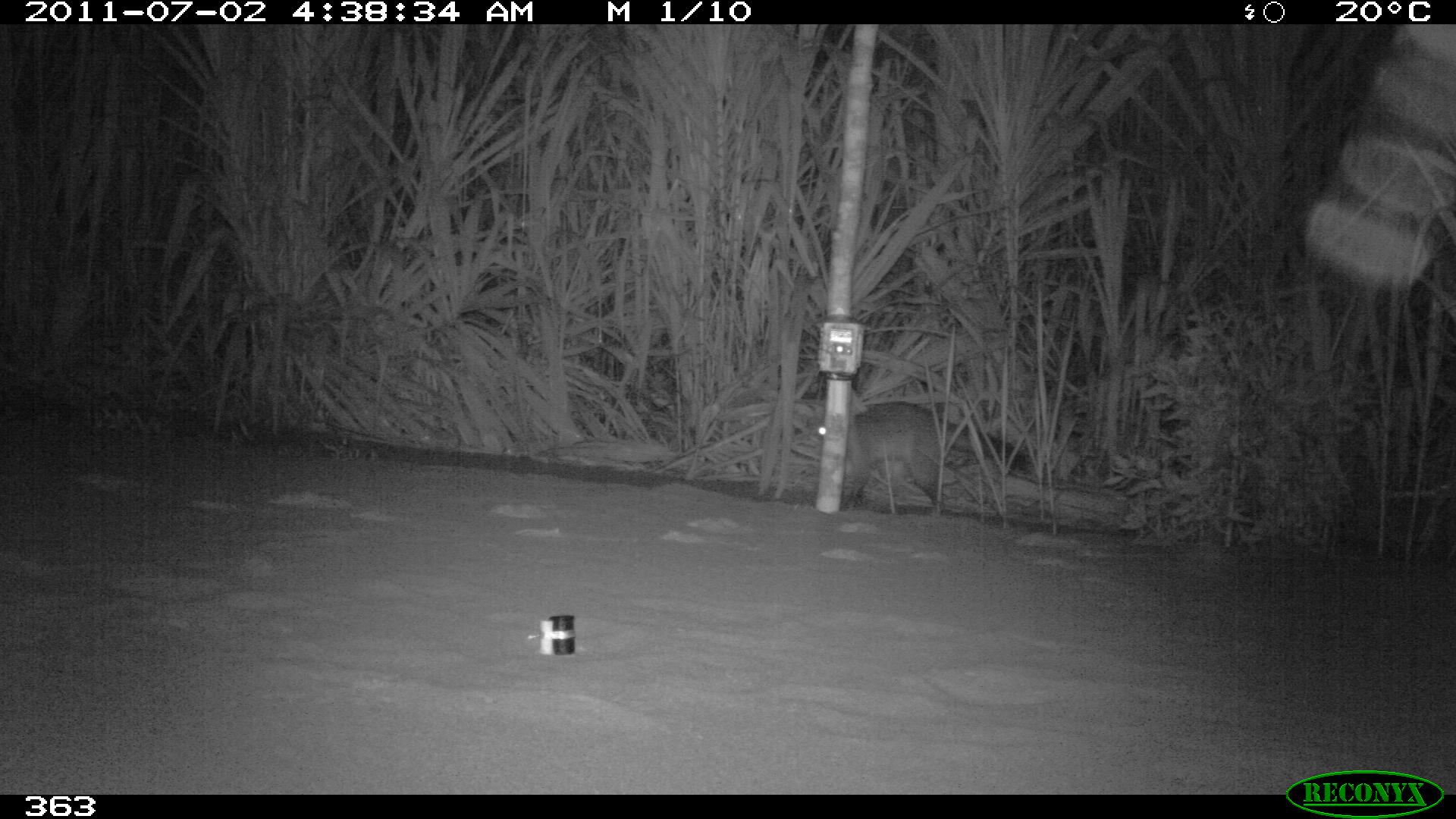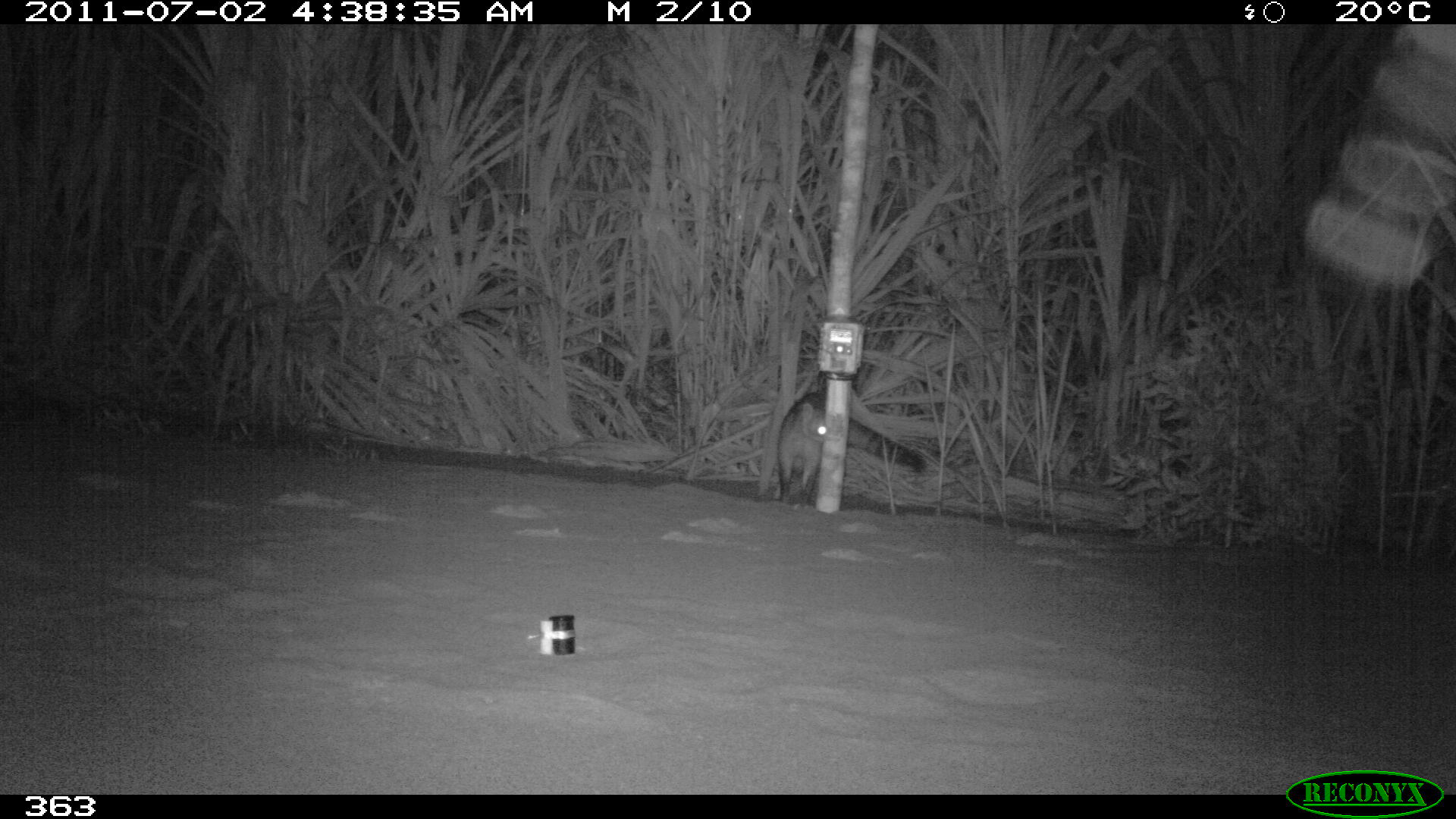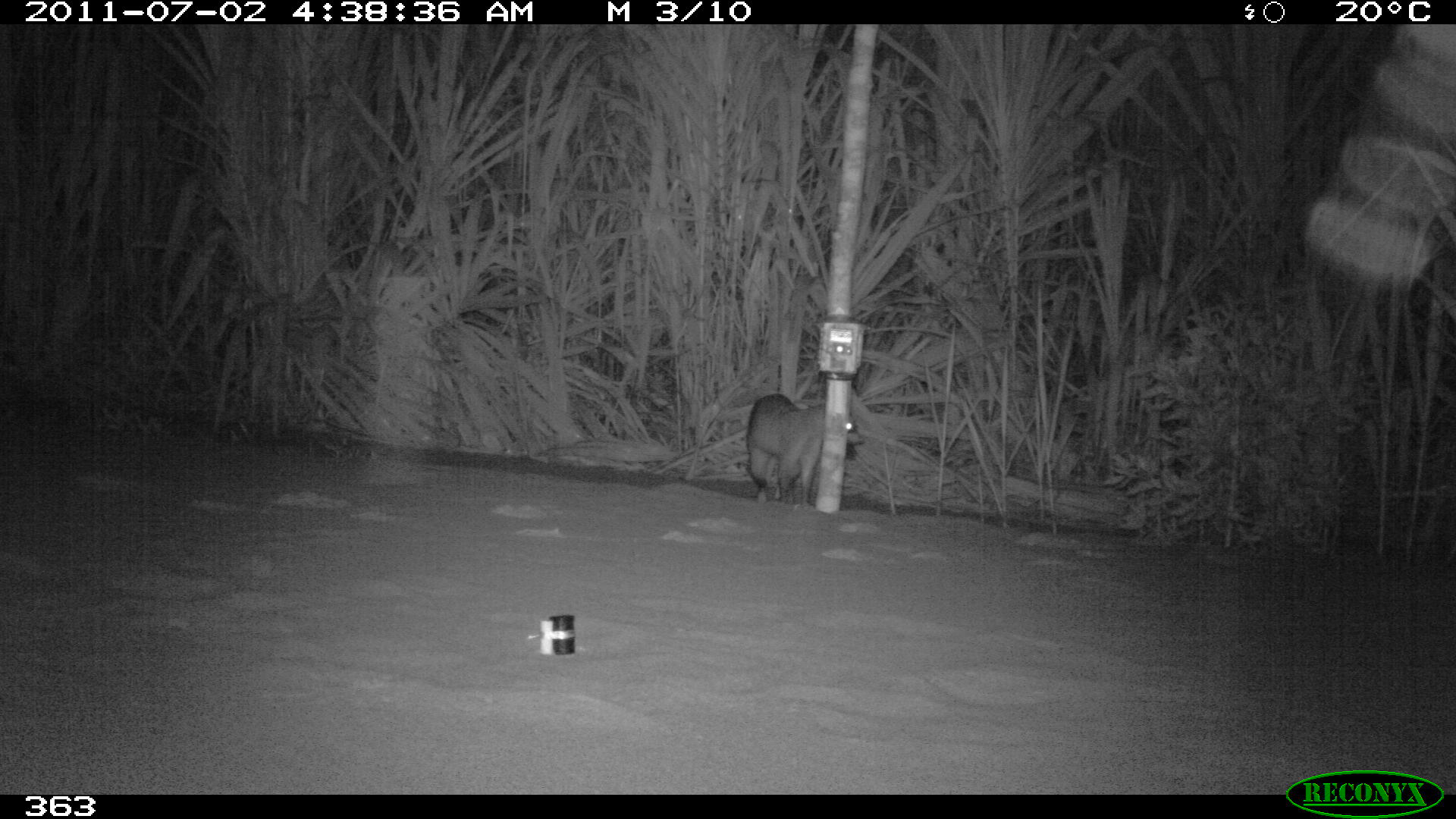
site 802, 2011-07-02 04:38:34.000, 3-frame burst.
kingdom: Animalia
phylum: Chordata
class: Mammalia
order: Carnivora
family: Procyonidae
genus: Procyon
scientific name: Procyon cancrivorus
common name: crab-eating raccoon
Procyon cancrivorus (crab-eating raccoon).